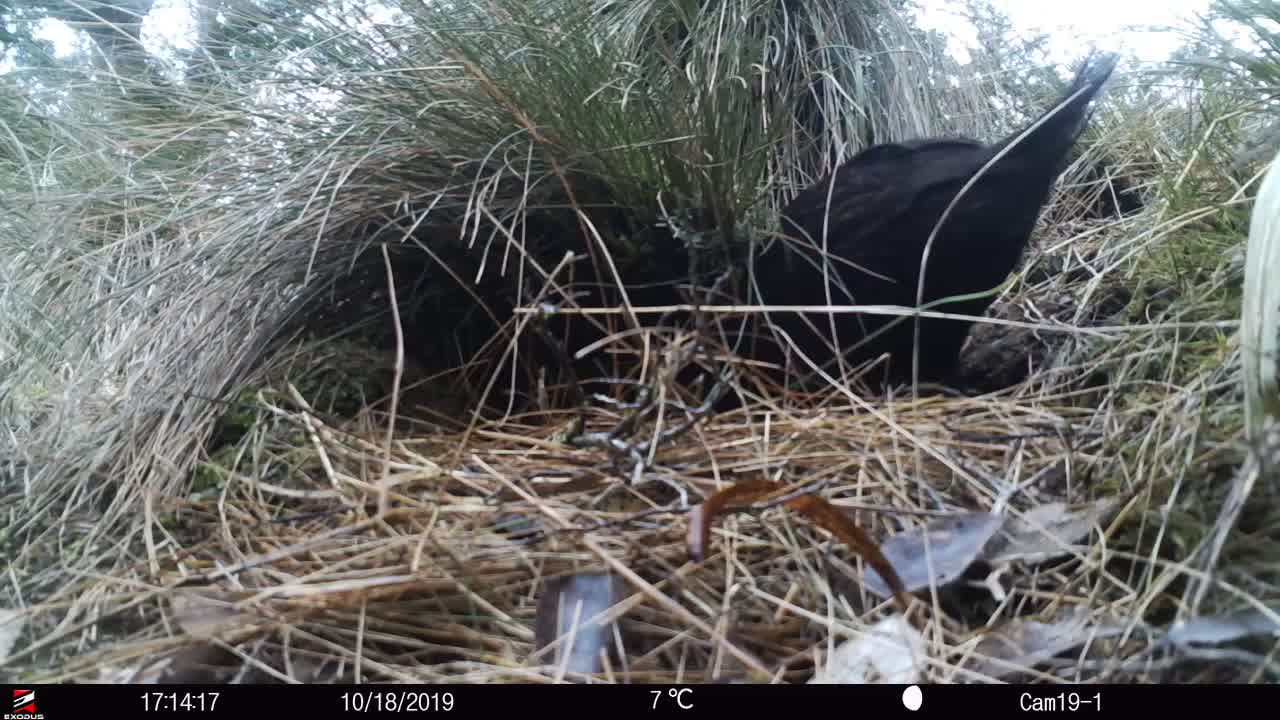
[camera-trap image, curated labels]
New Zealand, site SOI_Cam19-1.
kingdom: Animalia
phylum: Chordata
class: Aves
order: Gruiformes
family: Rallidae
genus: Gallirallus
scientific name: Gallirallus australis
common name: weka